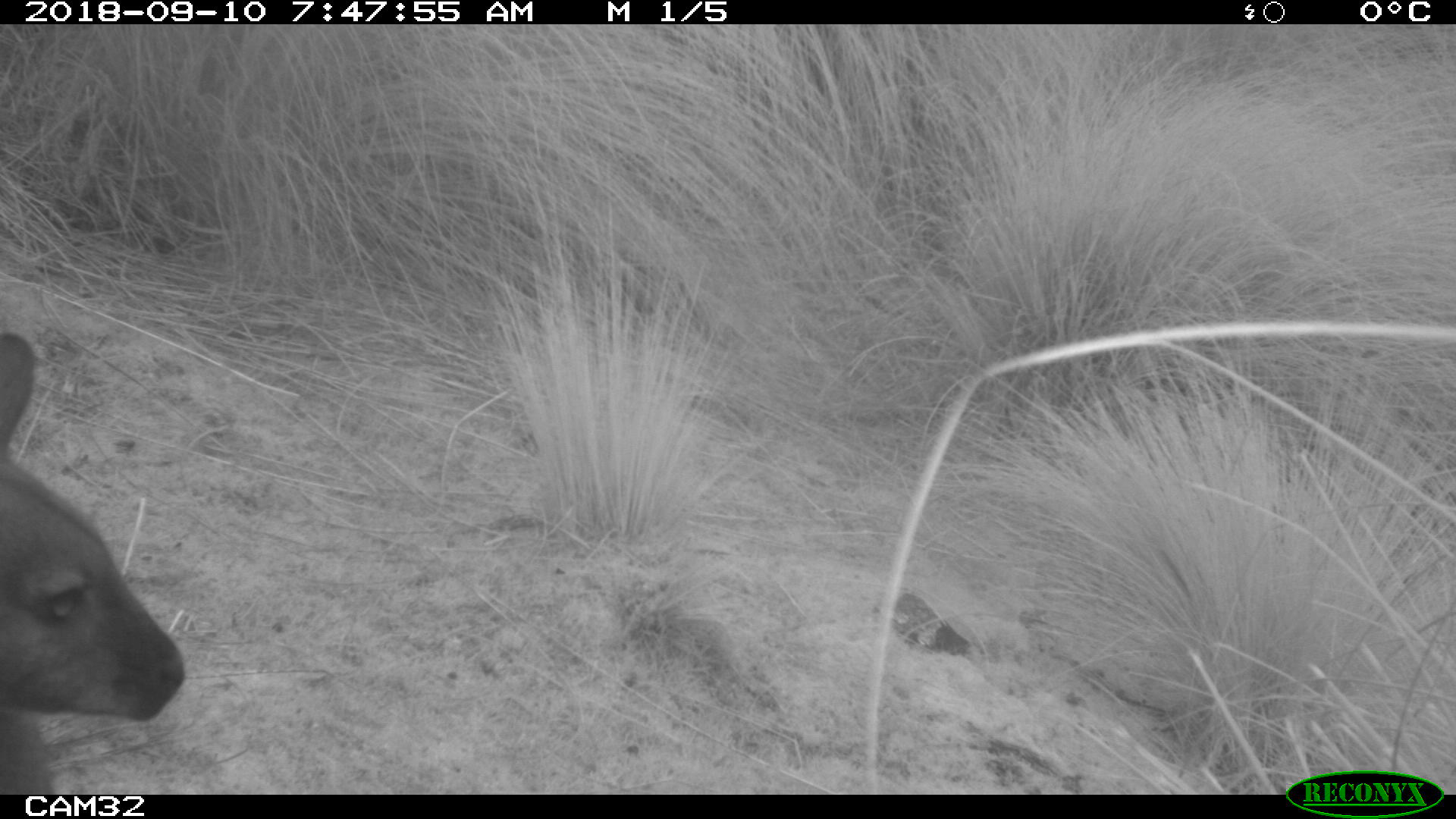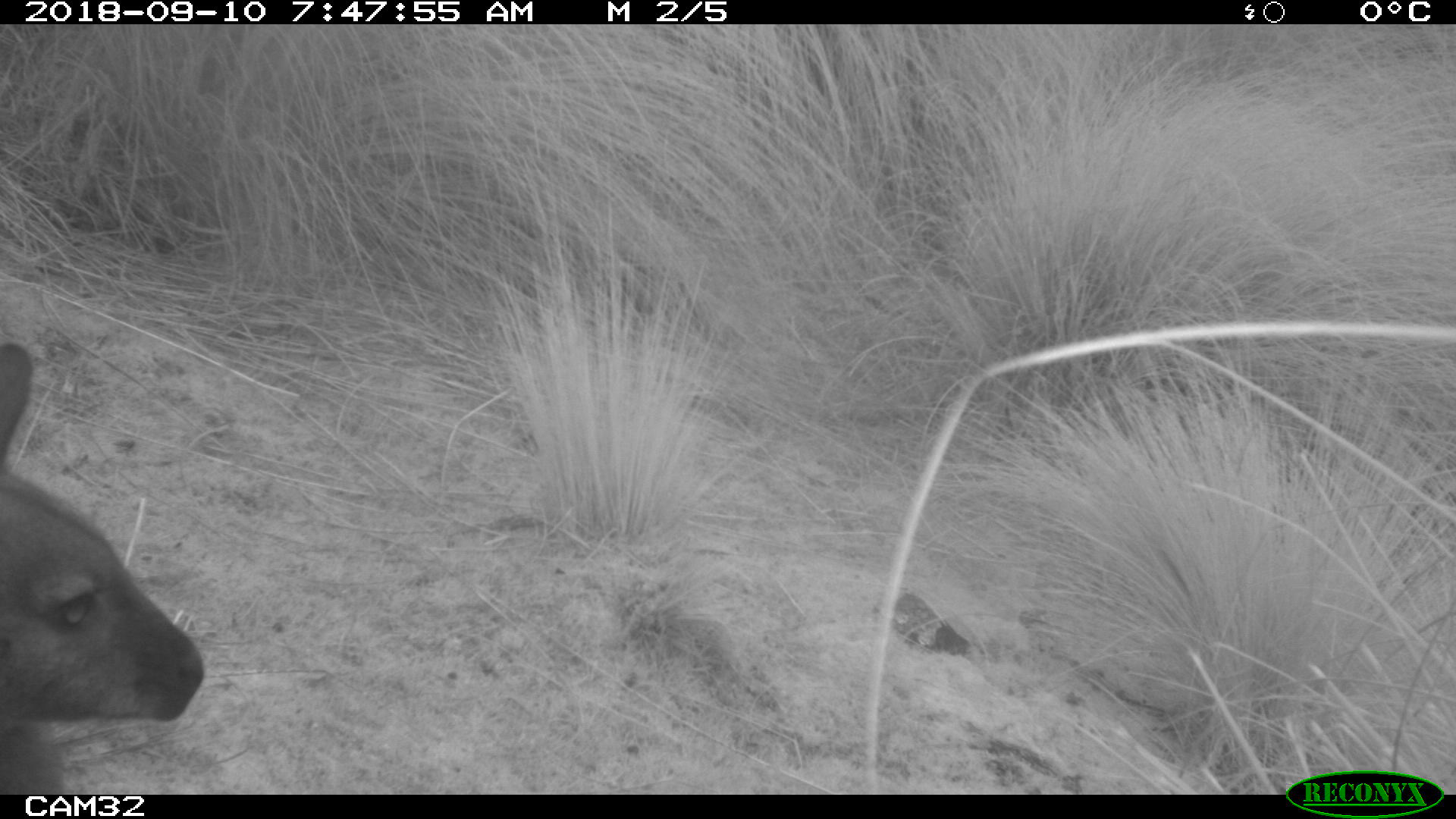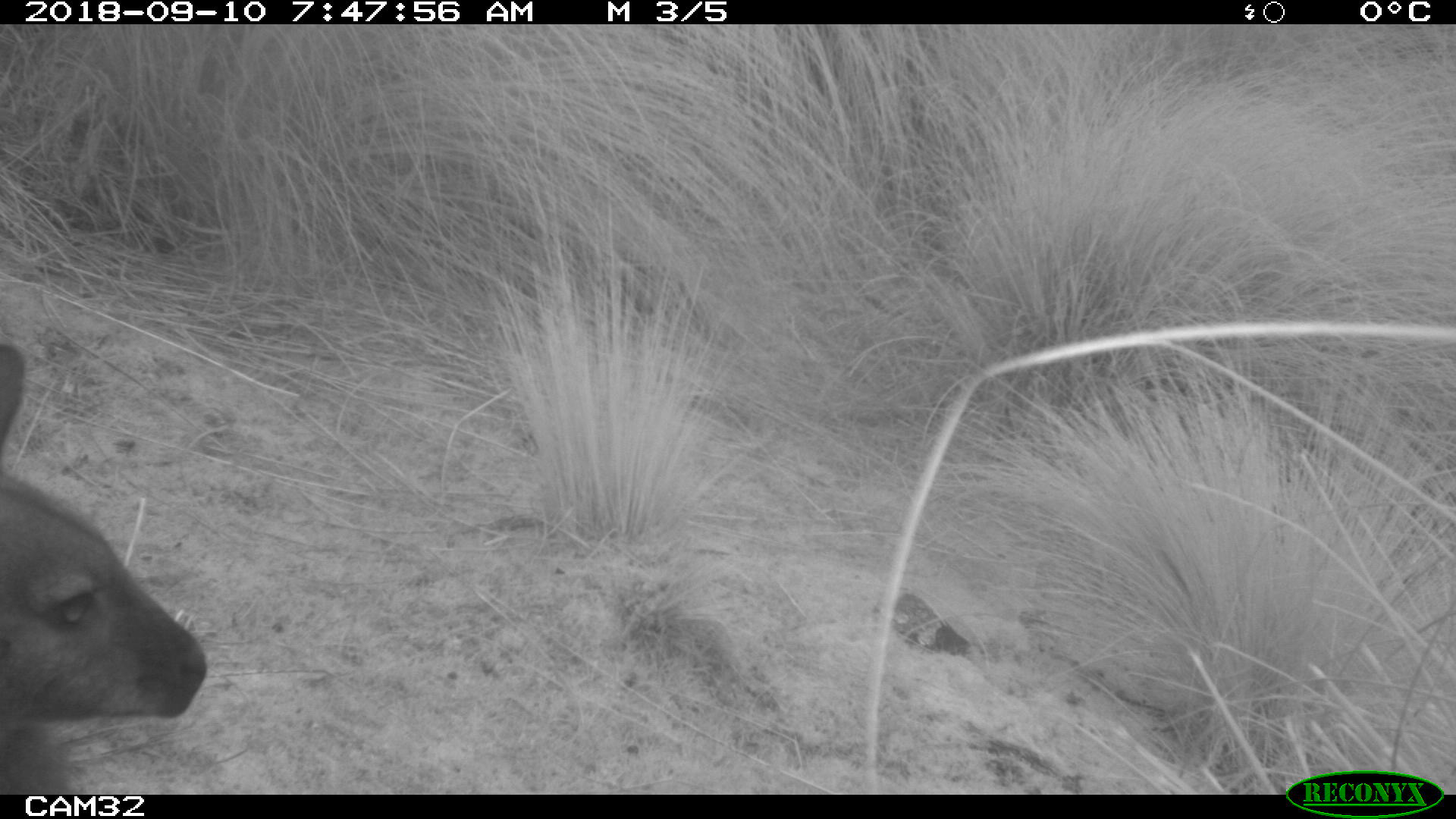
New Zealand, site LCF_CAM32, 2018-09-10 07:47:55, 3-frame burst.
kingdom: Animalia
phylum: Chordata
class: Mammalia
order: Diprotodontia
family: Macropodidae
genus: Notamacropus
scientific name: Notamacropus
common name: wallaby